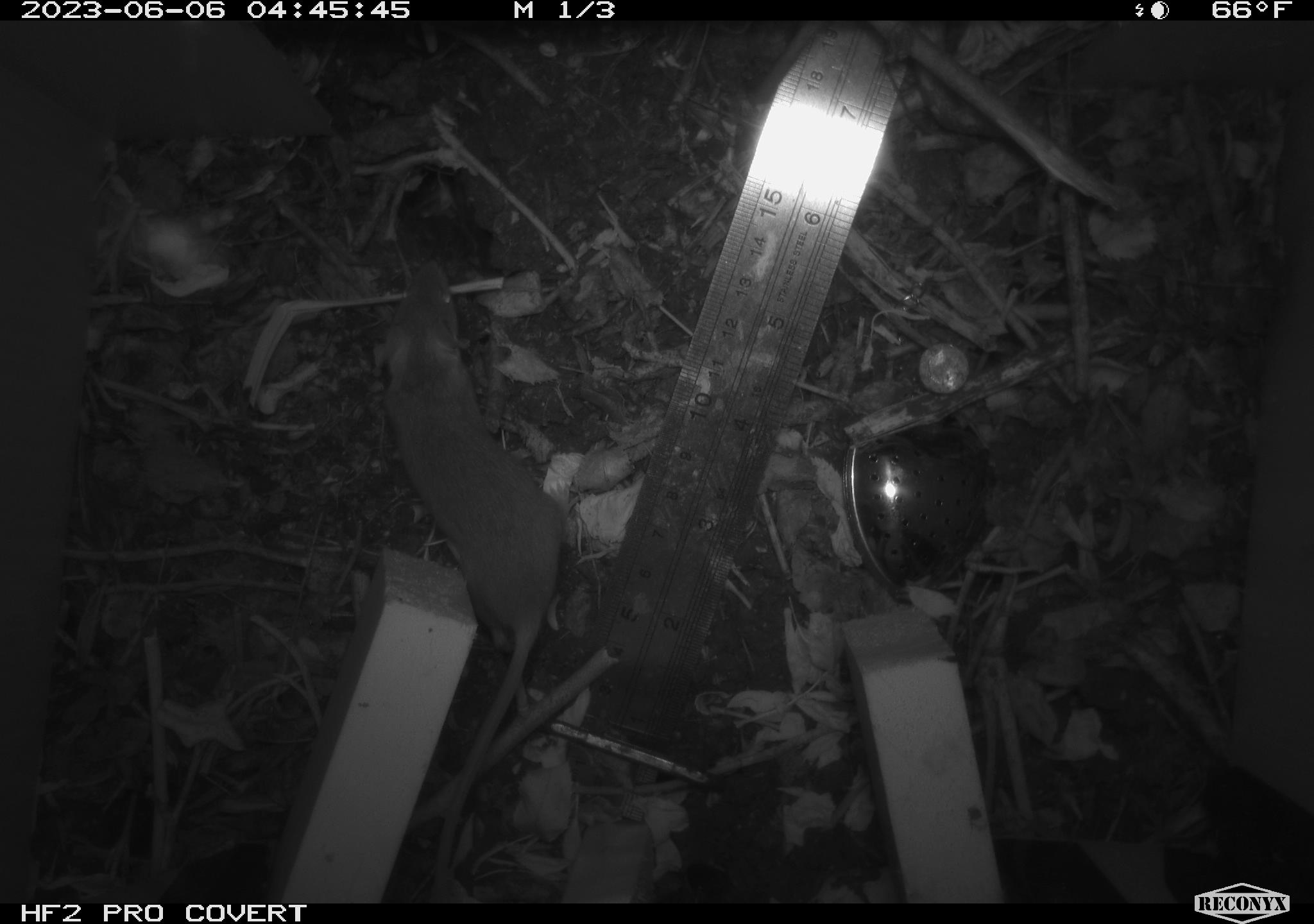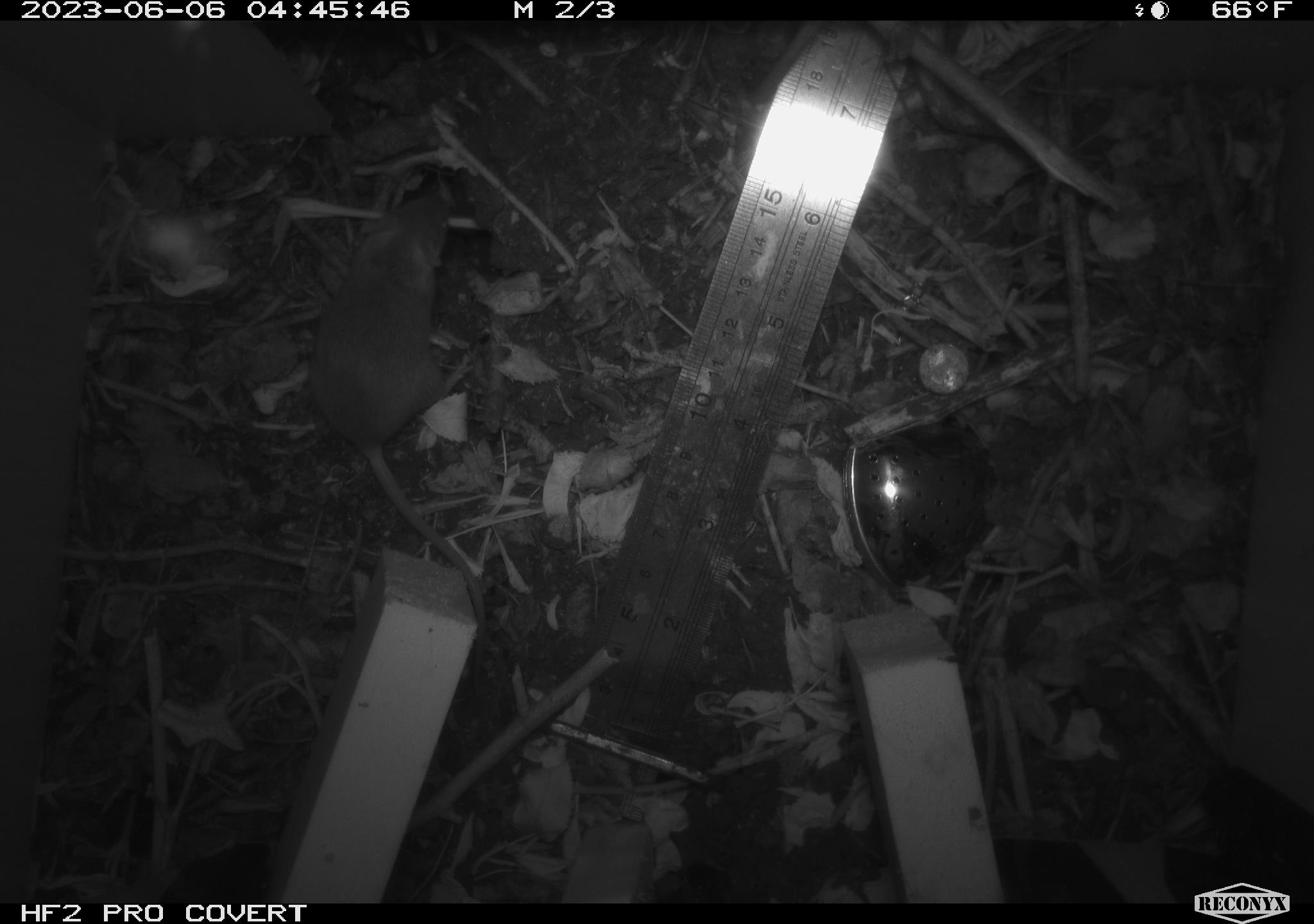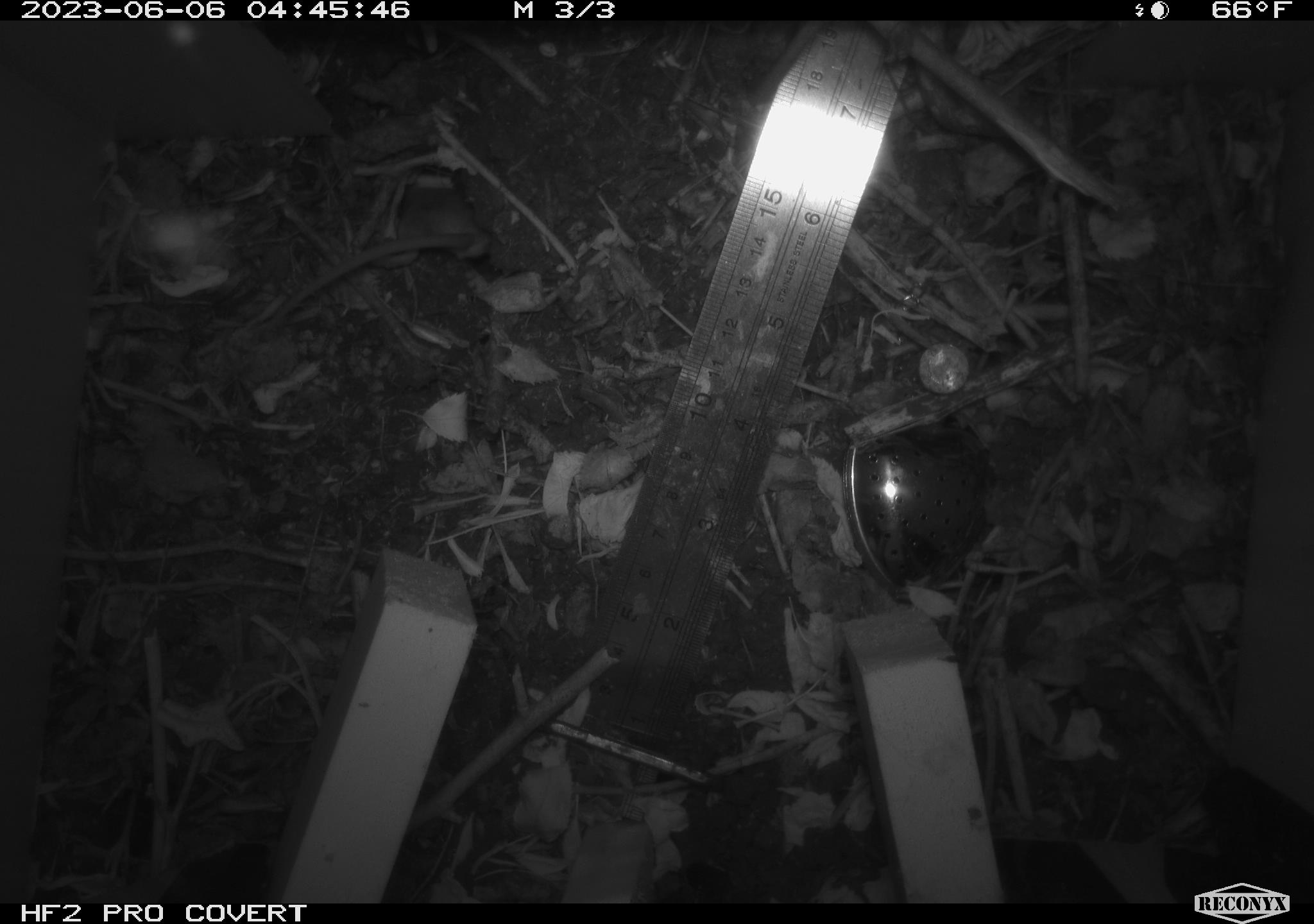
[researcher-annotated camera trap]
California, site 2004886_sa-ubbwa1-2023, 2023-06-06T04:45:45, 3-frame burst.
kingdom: Animalia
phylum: Chordata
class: Mammalia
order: Rodentia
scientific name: Rodentia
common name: rodent